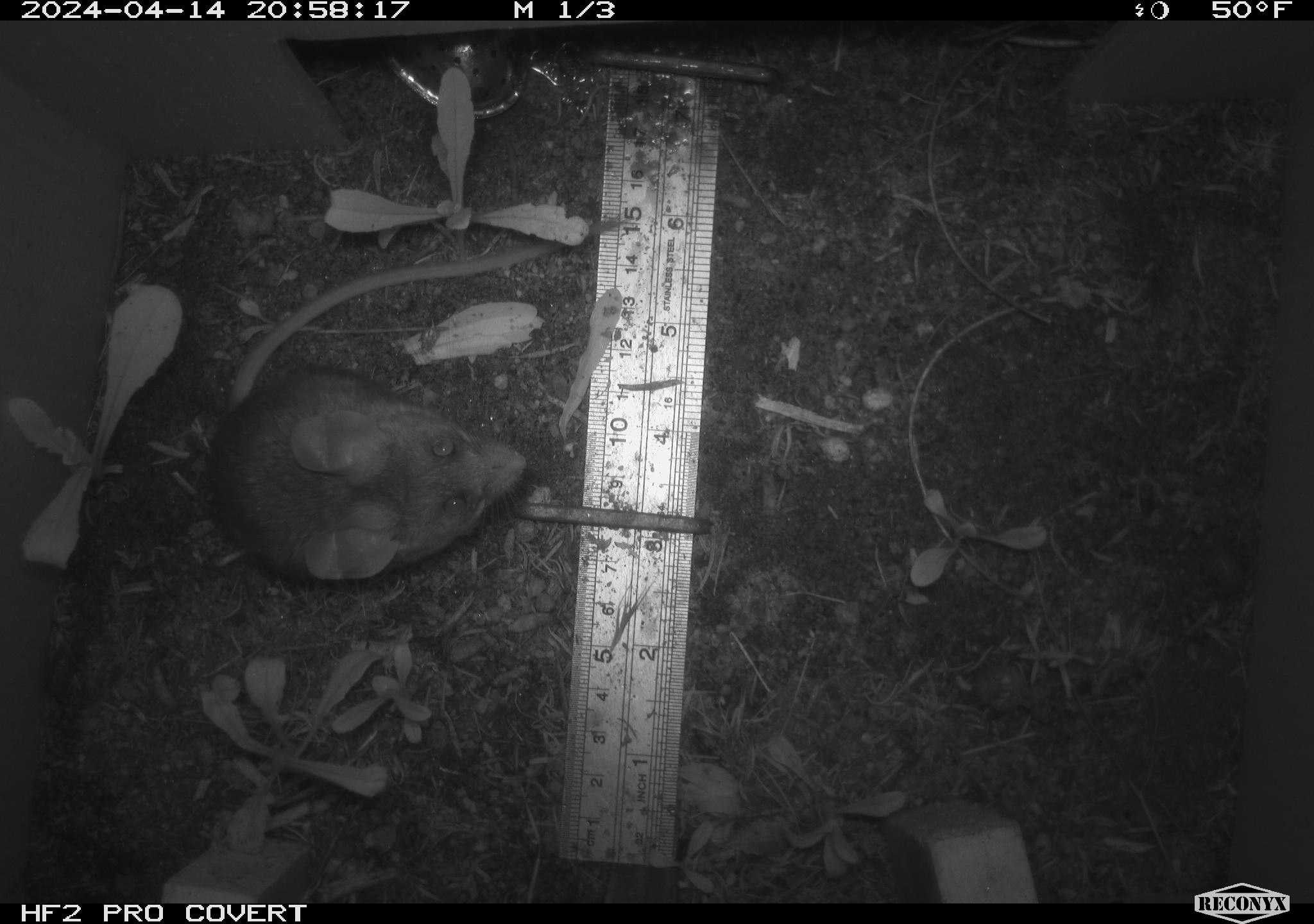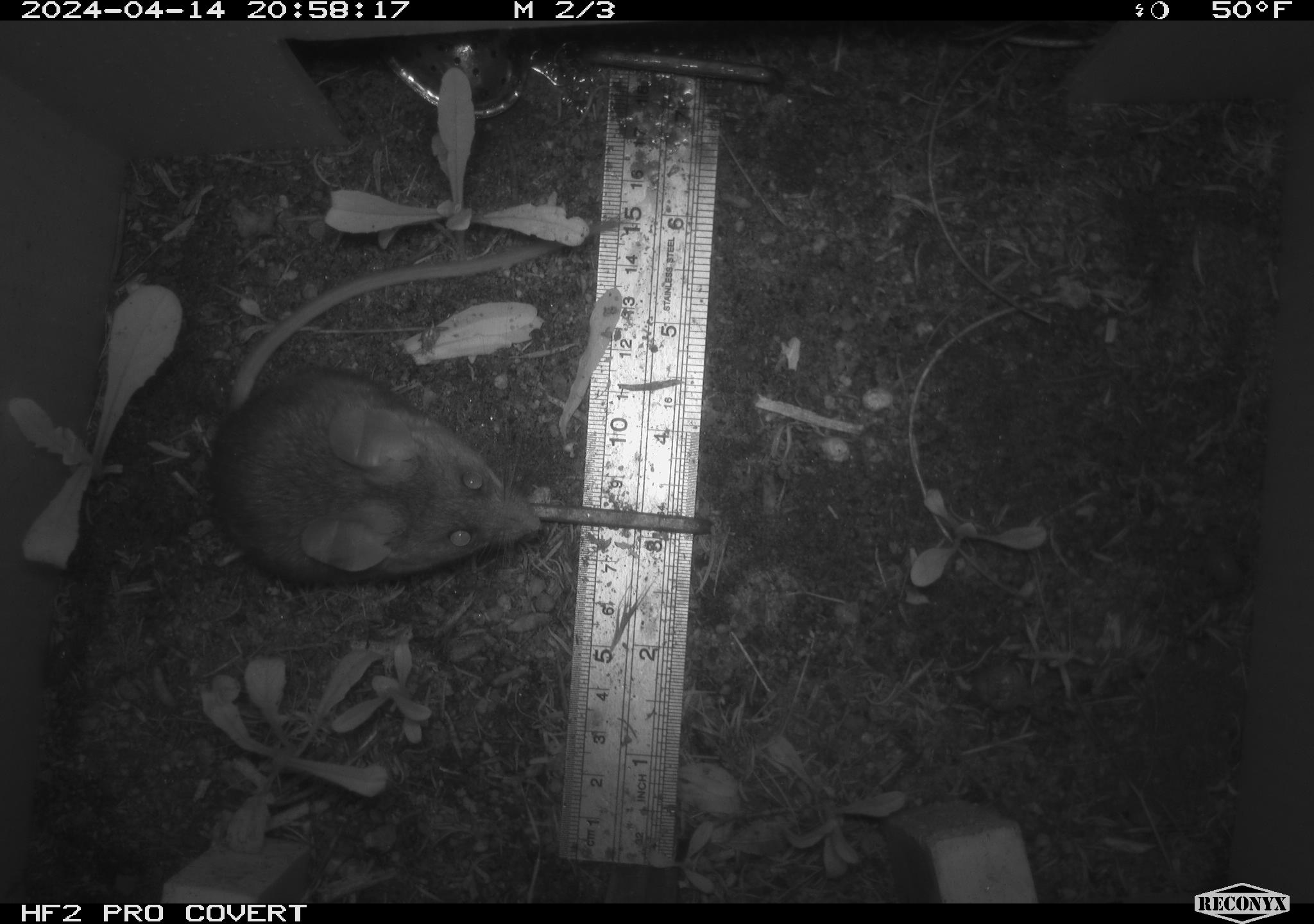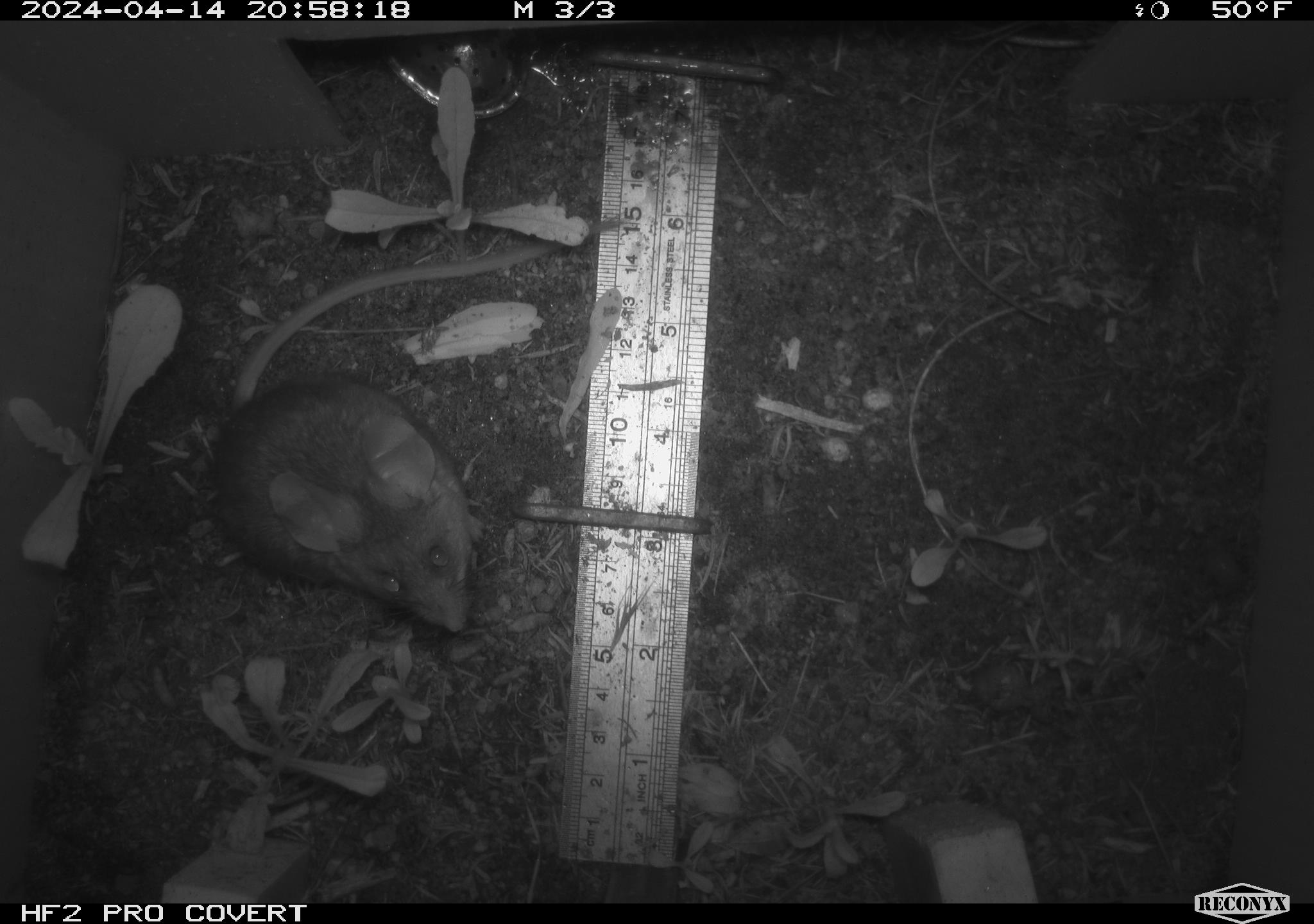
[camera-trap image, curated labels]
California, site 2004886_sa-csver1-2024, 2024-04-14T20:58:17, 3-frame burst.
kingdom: Animalia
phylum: Chordata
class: Mammalia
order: Rodentia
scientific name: Rodentia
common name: rodent